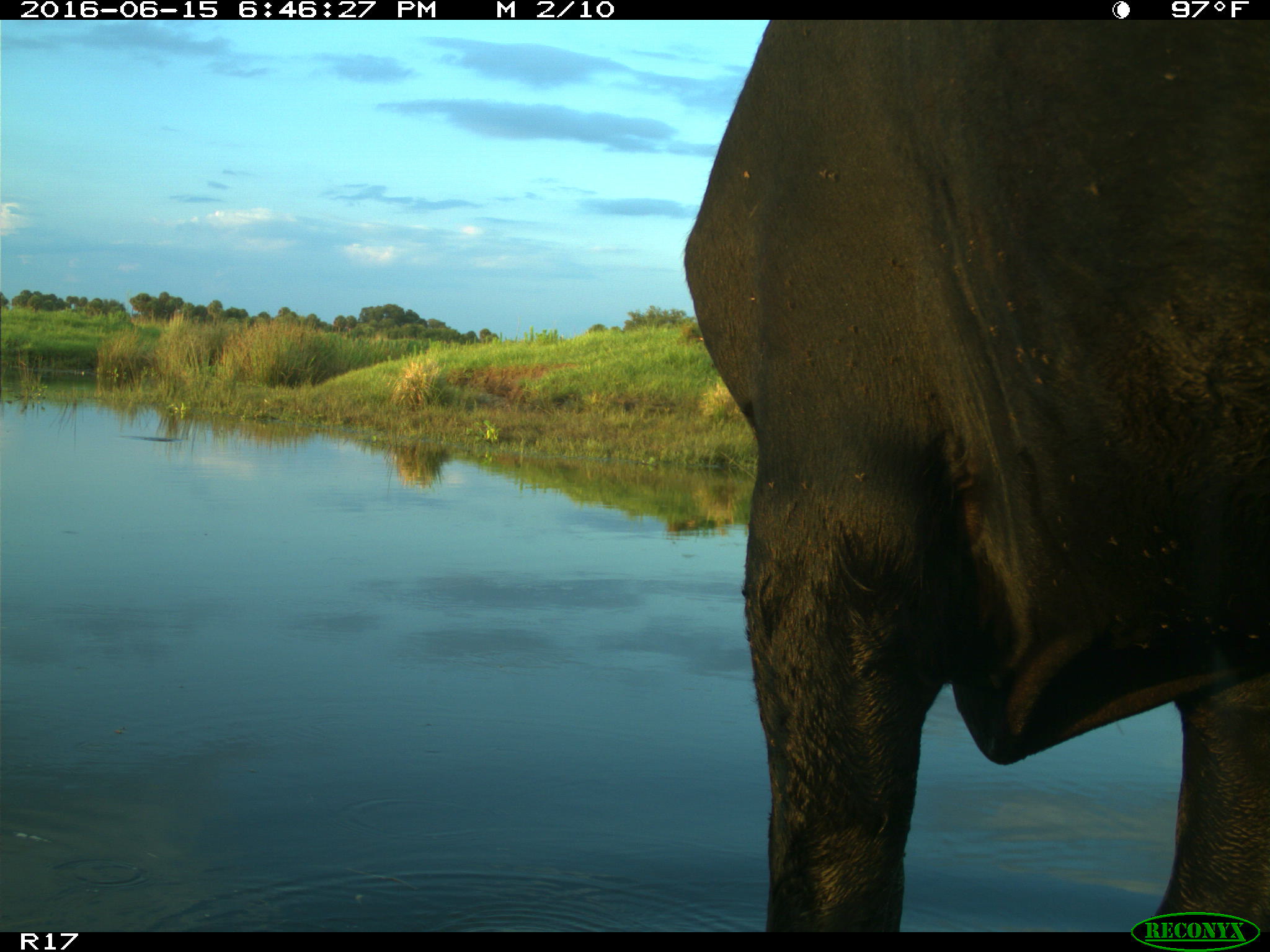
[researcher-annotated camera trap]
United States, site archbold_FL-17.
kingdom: Animalia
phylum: Chordata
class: Mammalia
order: Artiodactyla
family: Bovidae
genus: Bos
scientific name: Bos taurus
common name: domestic cow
Bos taurus (domestic cow).